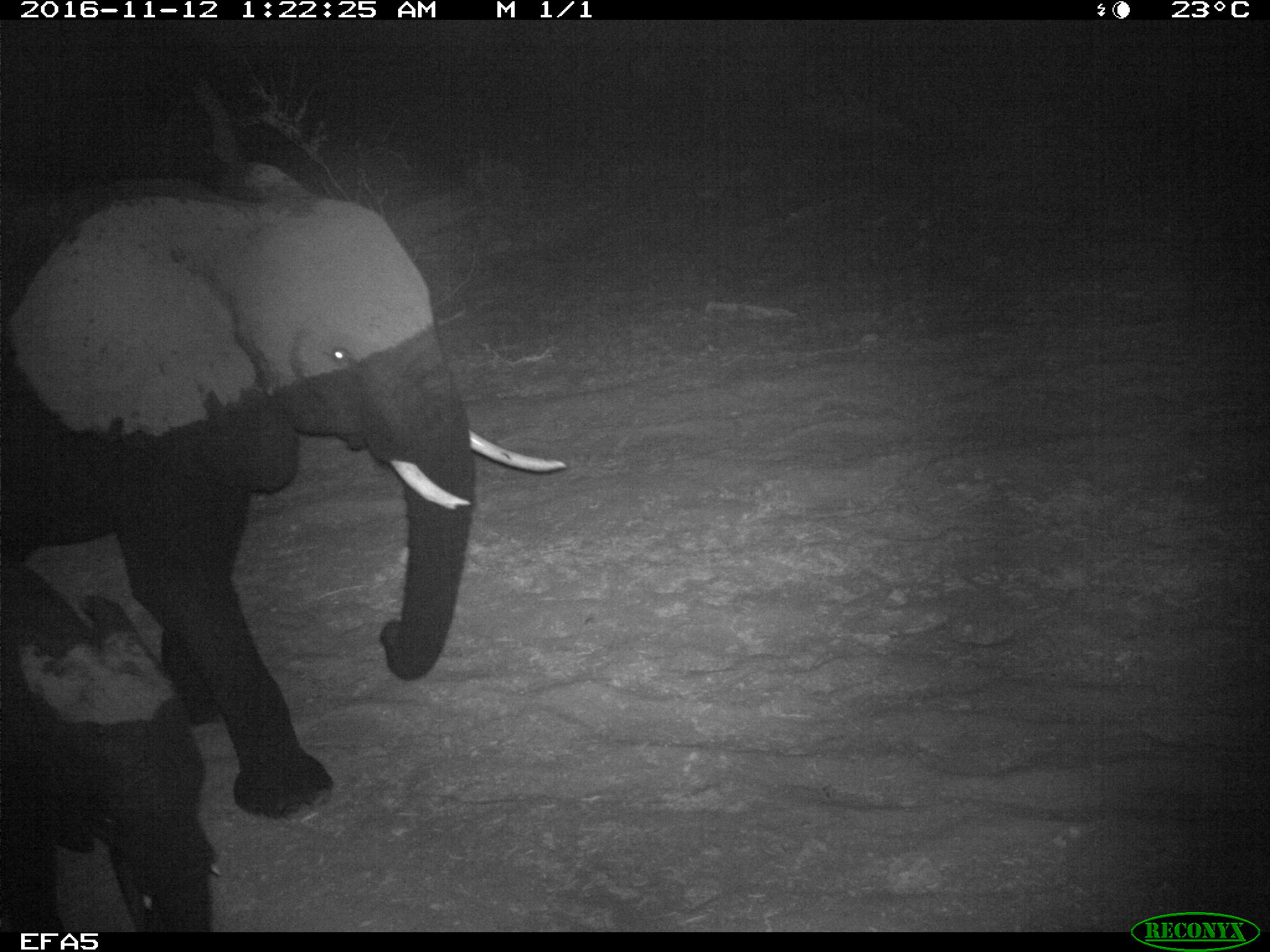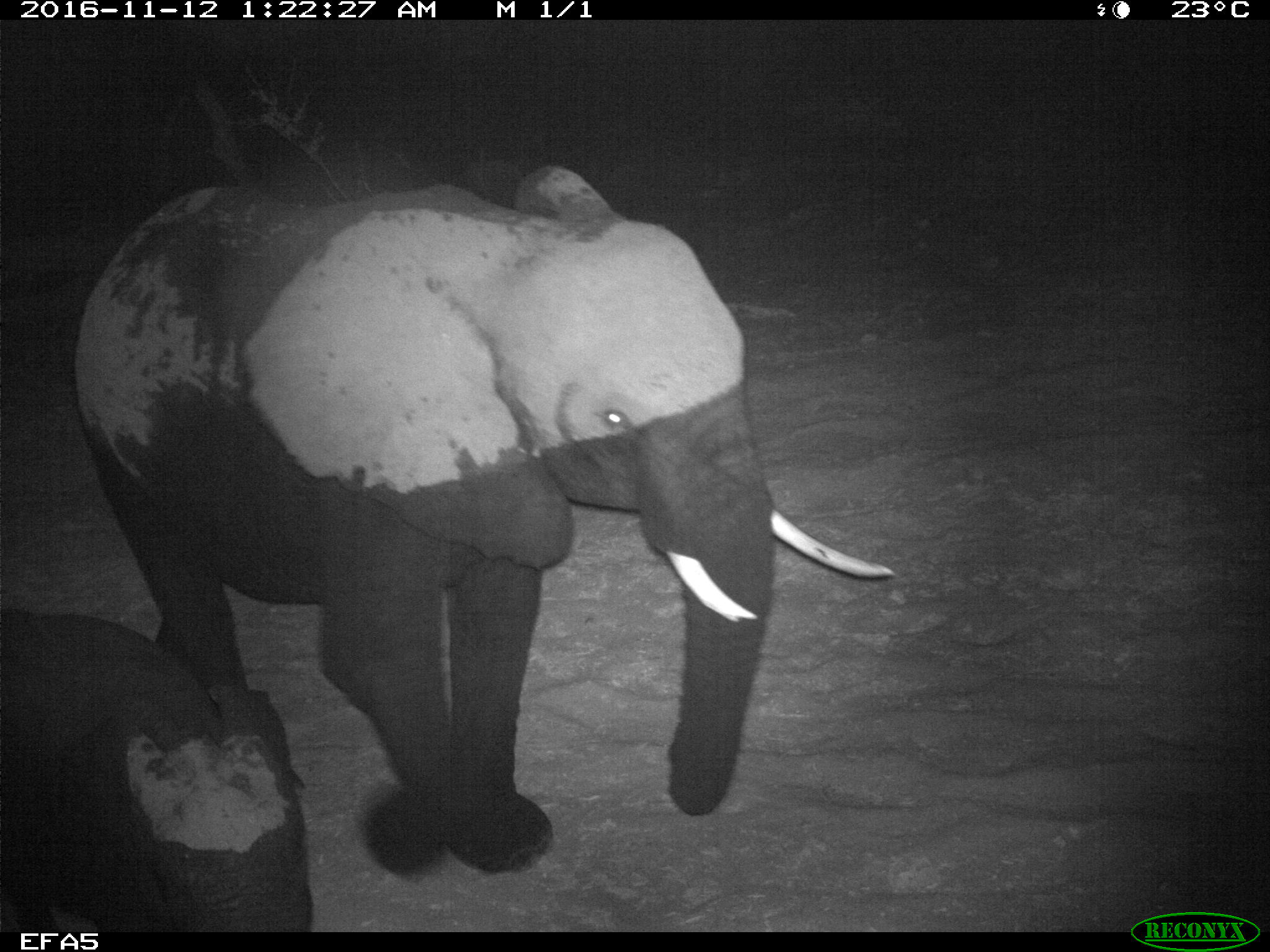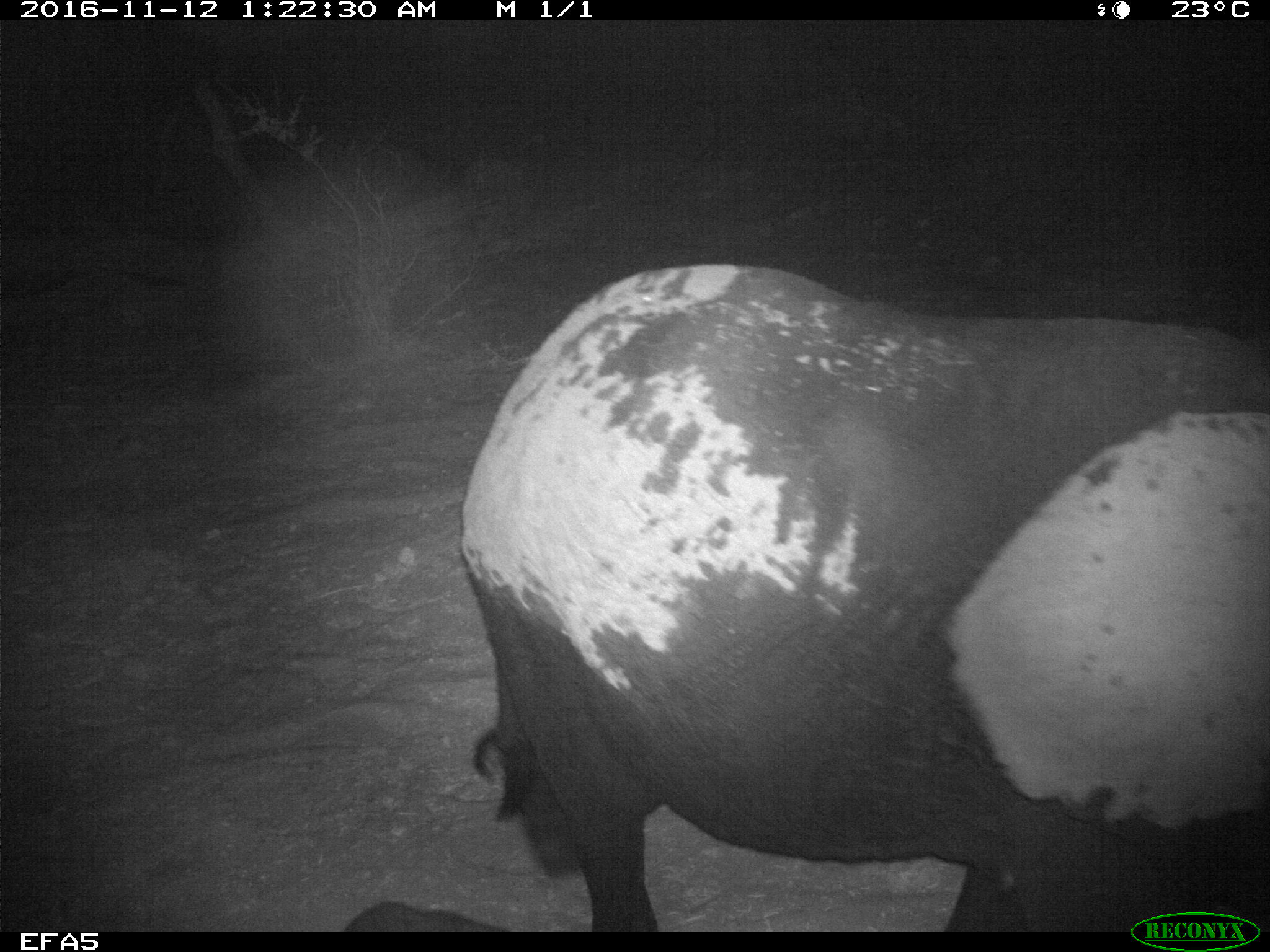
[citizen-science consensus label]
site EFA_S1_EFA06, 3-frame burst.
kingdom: Animalia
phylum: Chordata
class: Mammalia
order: Proboscidea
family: Elephantidae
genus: Loxodonta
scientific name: Loxodonta africana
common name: african bush elephant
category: elephant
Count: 2.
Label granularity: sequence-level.